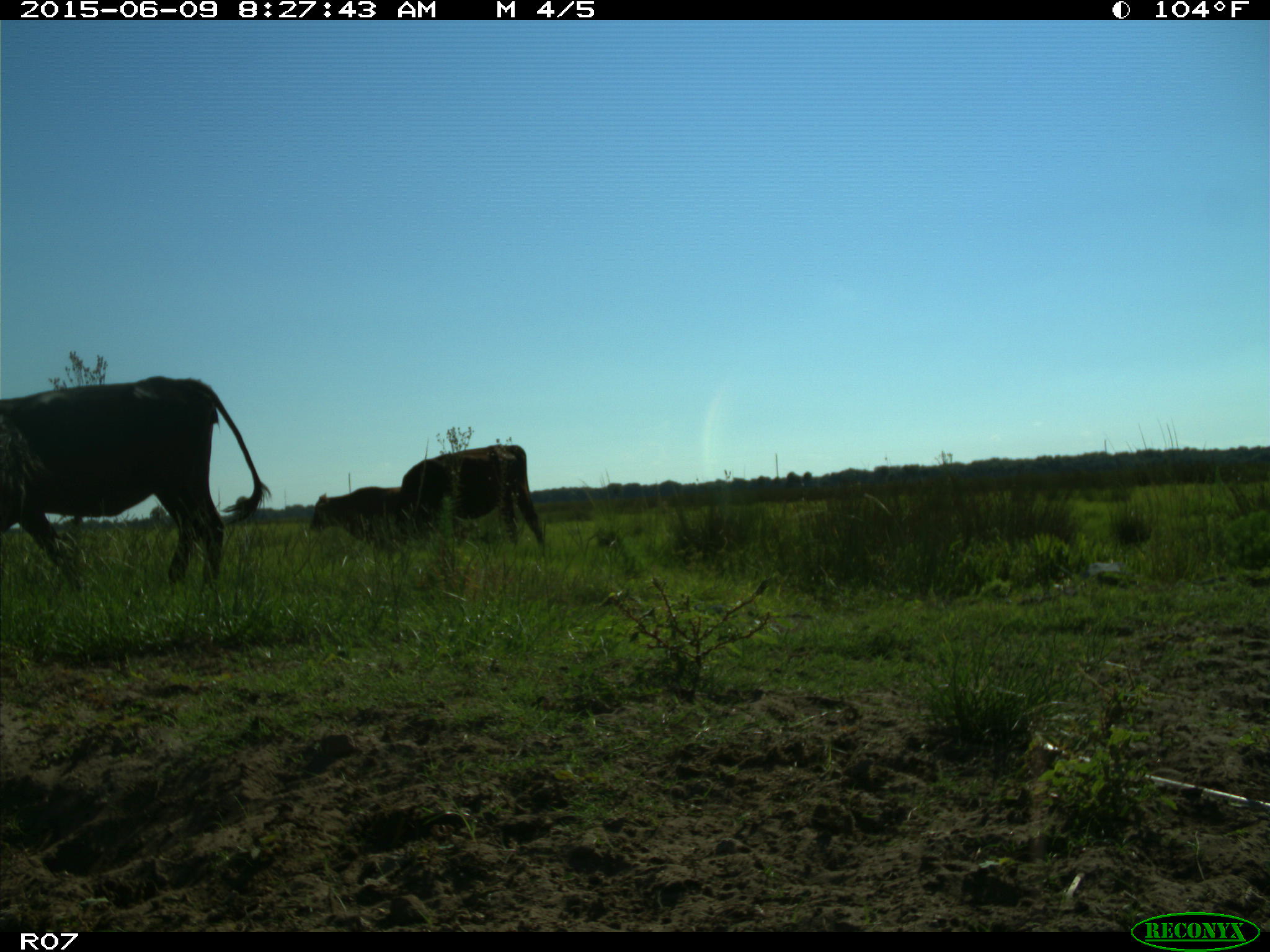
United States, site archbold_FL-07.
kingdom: Animalia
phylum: Chordata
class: Mammalia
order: Artiodactyla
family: Bovidae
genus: Bos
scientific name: Bos taurus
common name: domestic cow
Bos taurus (domestic cow).